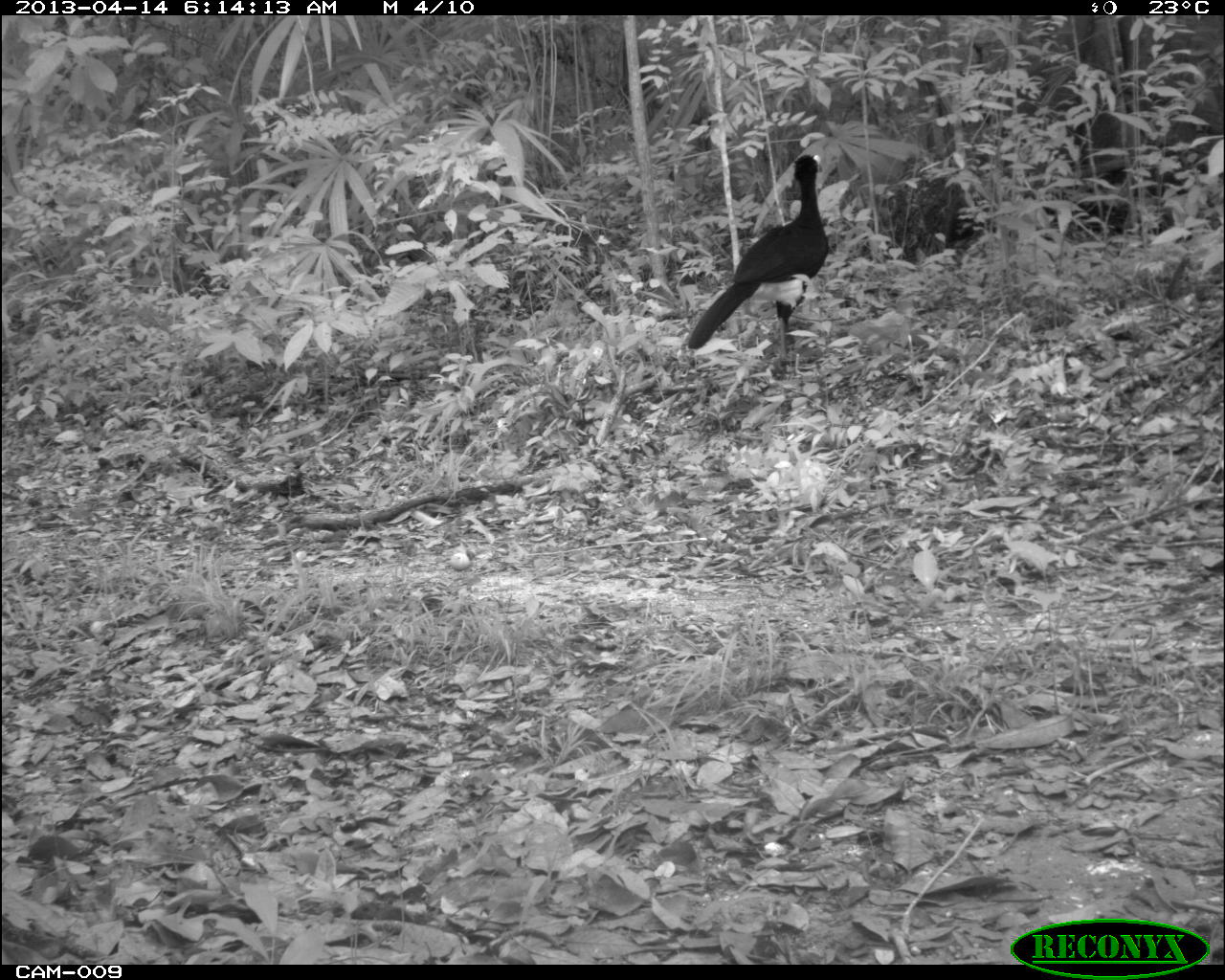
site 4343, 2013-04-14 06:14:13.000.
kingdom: Animalia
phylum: Chordata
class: Aves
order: Galliformes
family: Cracidae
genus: Crax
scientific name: Crax rubra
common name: great curassow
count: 1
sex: male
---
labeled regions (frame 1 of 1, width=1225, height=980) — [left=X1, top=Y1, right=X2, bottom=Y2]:
crax rubra: [left=683, top=152, right=830, bottom=366]